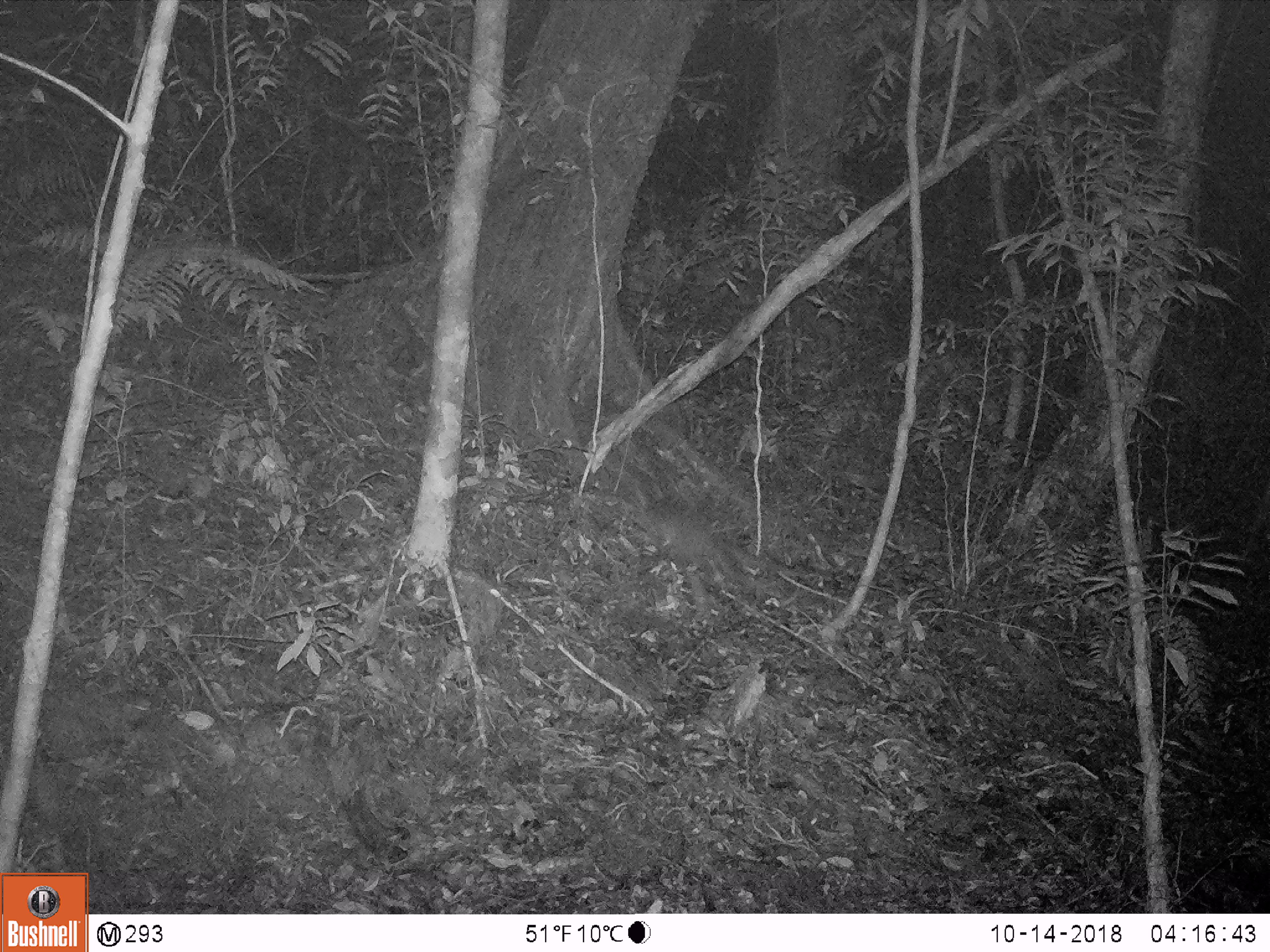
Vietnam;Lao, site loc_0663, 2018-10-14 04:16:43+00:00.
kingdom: Animalia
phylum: Chordata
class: Mammalia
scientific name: Mammalia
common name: mammal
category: unidentified small mammal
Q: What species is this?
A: Unidentified small mammal (mammal) (Mammalia).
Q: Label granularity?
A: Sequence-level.